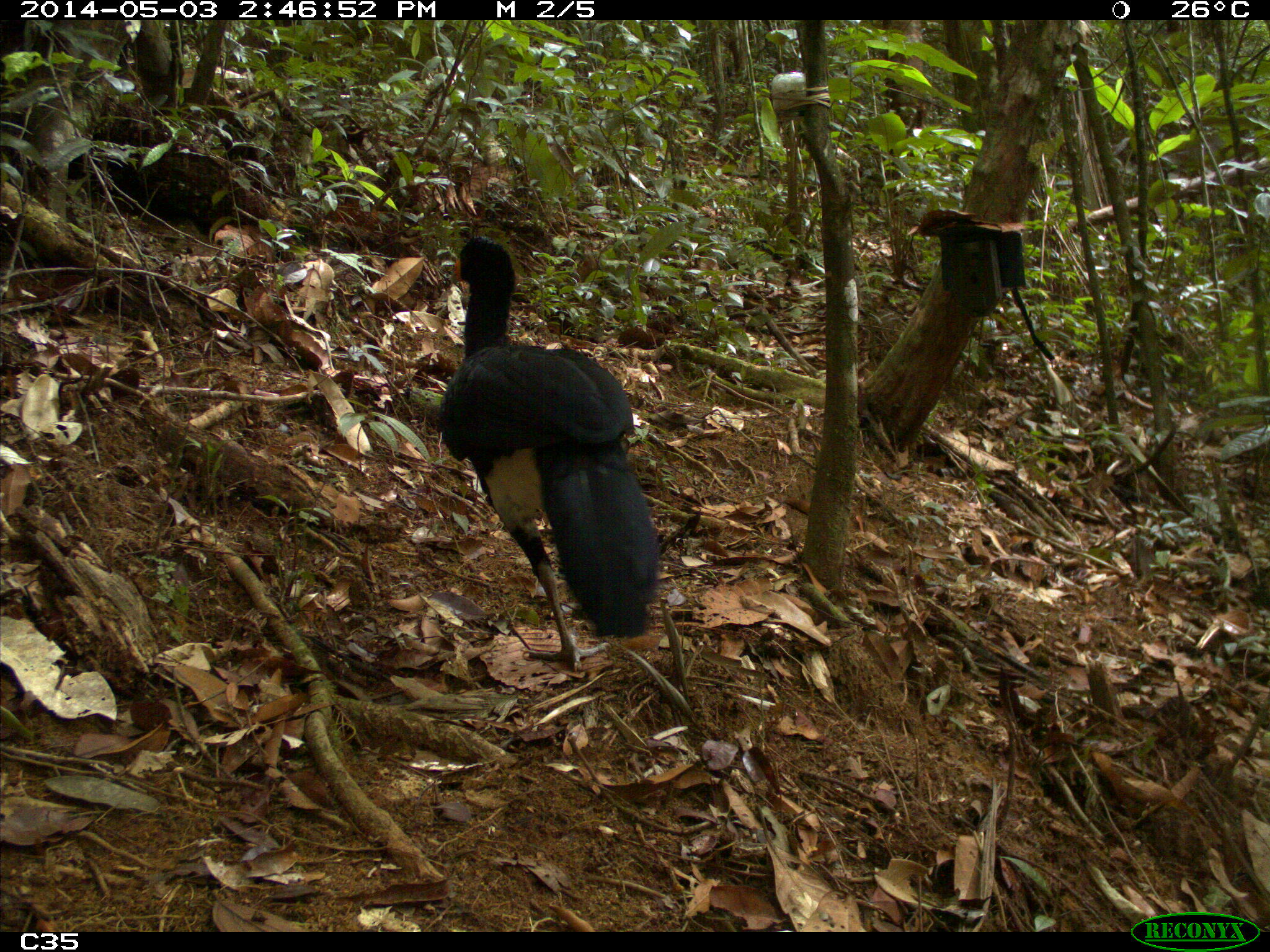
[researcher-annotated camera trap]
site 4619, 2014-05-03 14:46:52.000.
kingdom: Animalia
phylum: Chordata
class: Aves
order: Galliformes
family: Cracidae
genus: Crax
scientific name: Crax alector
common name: black curassow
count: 2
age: adult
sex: female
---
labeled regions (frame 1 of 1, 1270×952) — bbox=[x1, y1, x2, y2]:
crax alector: bbox=[433, 236, 661, 672]